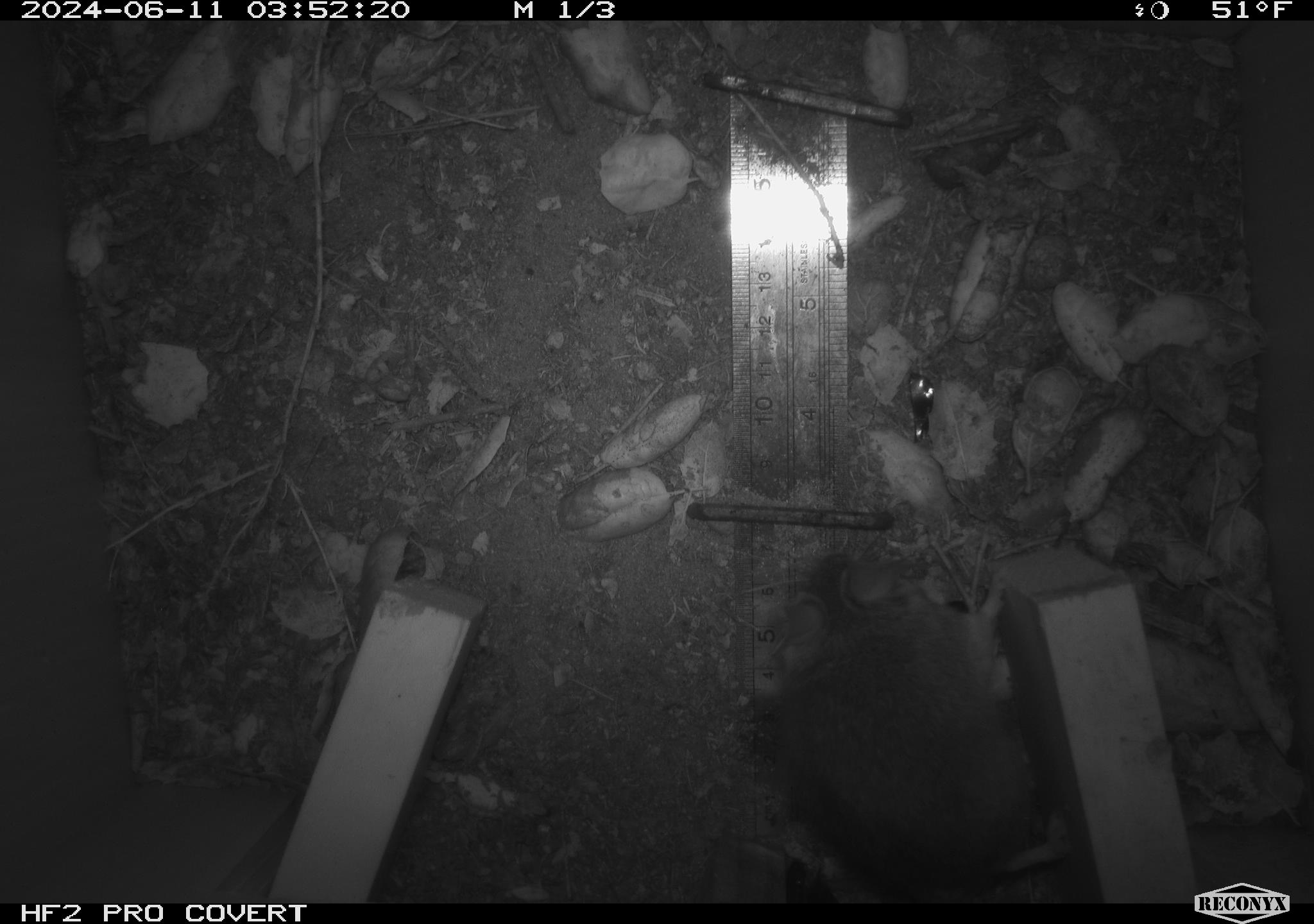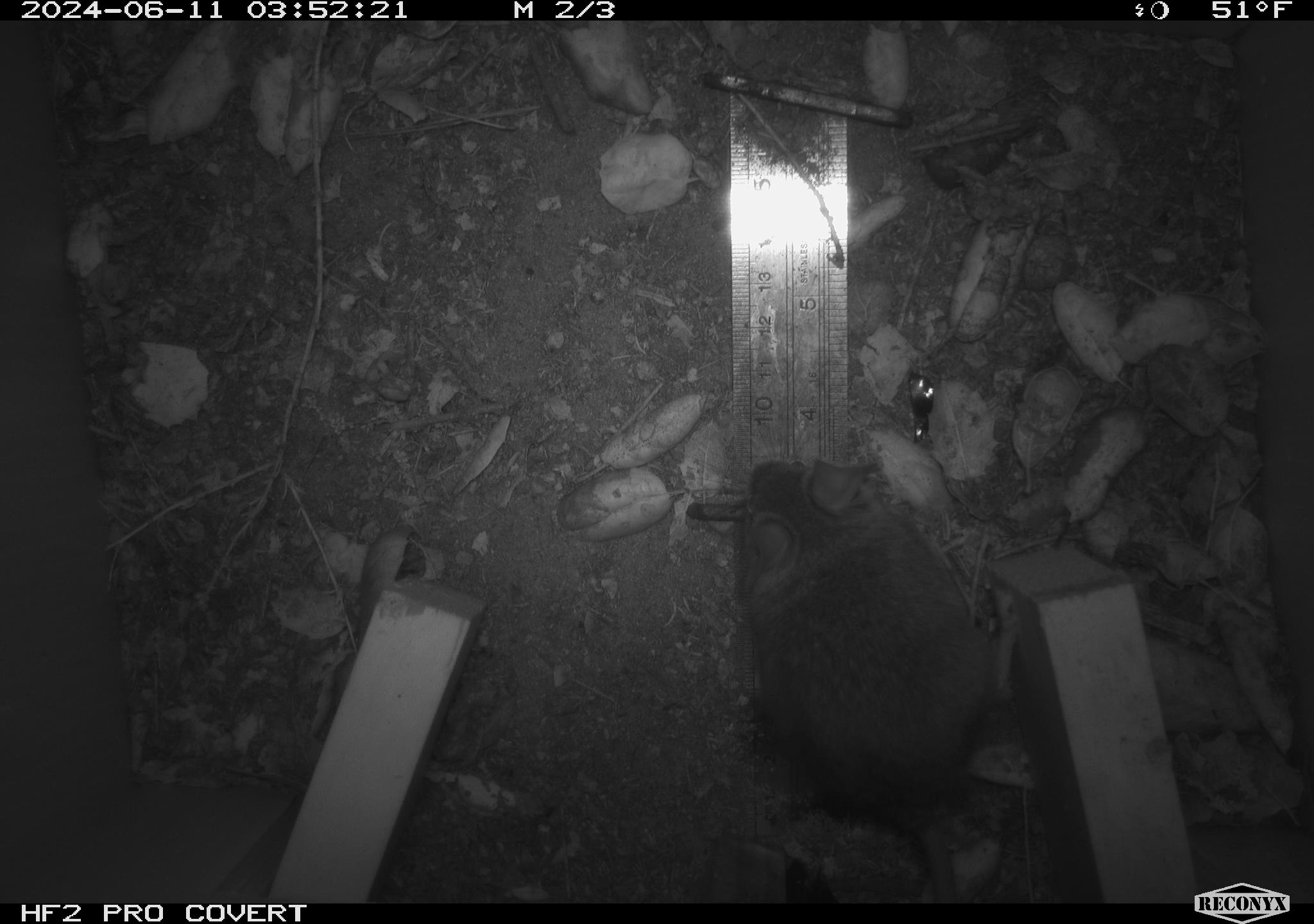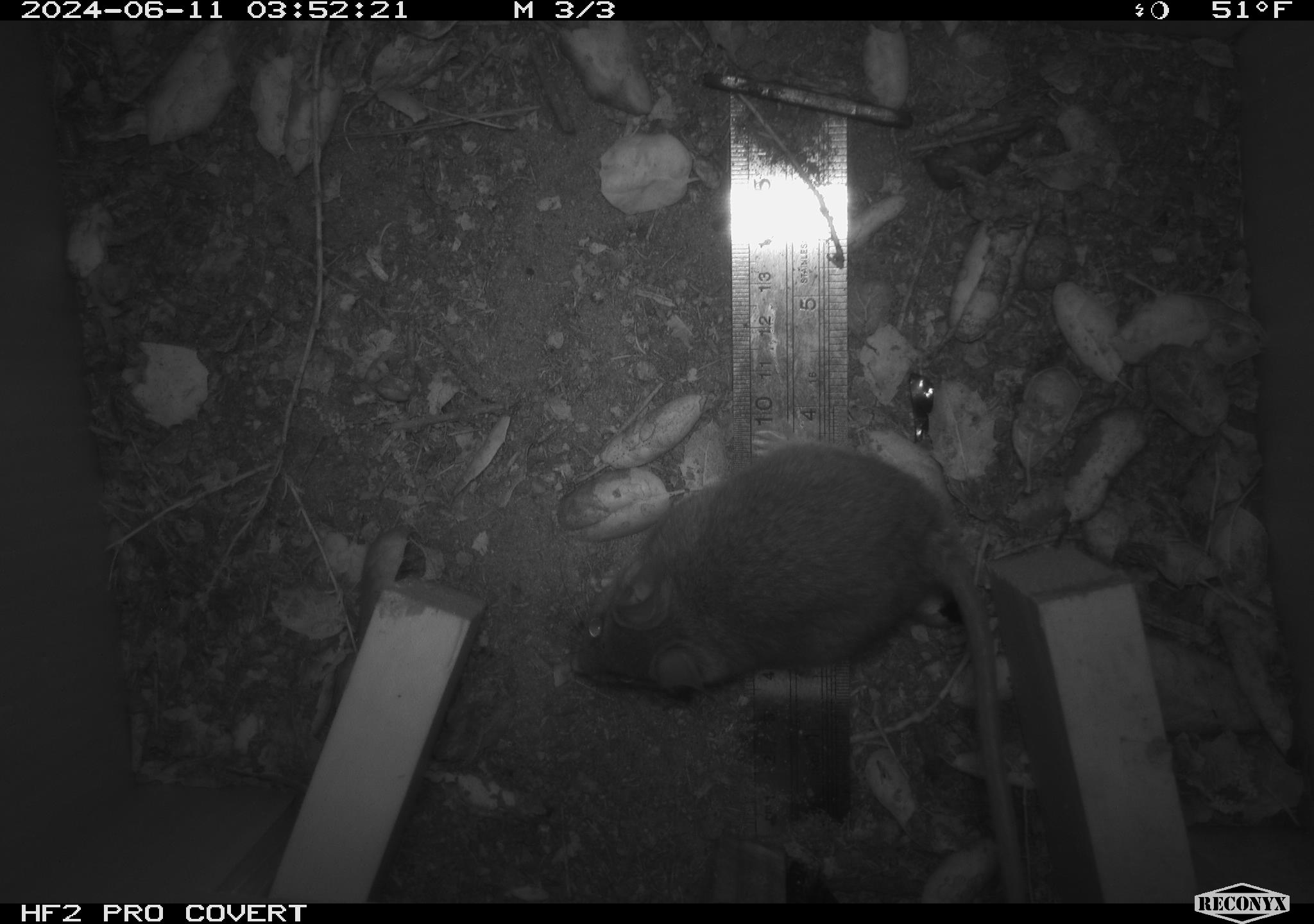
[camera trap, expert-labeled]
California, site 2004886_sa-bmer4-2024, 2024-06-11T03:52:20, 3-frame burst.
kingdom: Animalia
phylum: Chordata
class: Mammalia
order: Rodentia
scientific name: Rodentia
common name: woodrat or rat or mouse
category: woodrat or rat or mouse species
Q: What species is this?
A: Woodrat or rat or mouse species (woodrat or rat or mouse) (Rodentia).